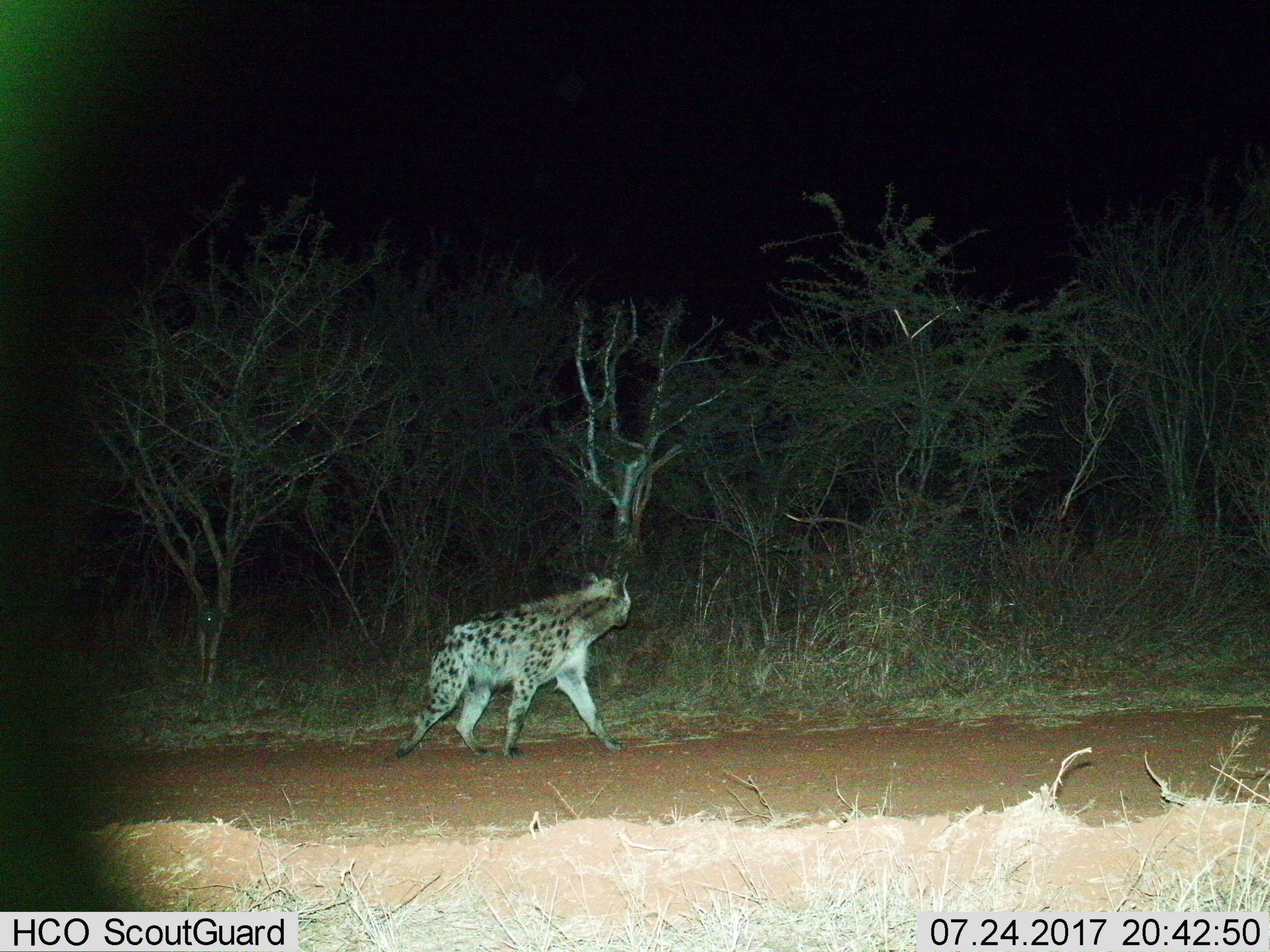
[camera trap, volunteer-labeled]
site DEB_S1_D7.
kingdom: Animalia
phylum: Chordata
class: Mammalia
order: Carnivora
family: Hyaenidae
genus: Crocuta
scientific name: Crocuta crocuta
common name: spotted hyena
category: hyenaspotted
Hyenaspotted (spotted hyena) (Crocuta crocuta), count 1. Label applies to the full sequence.